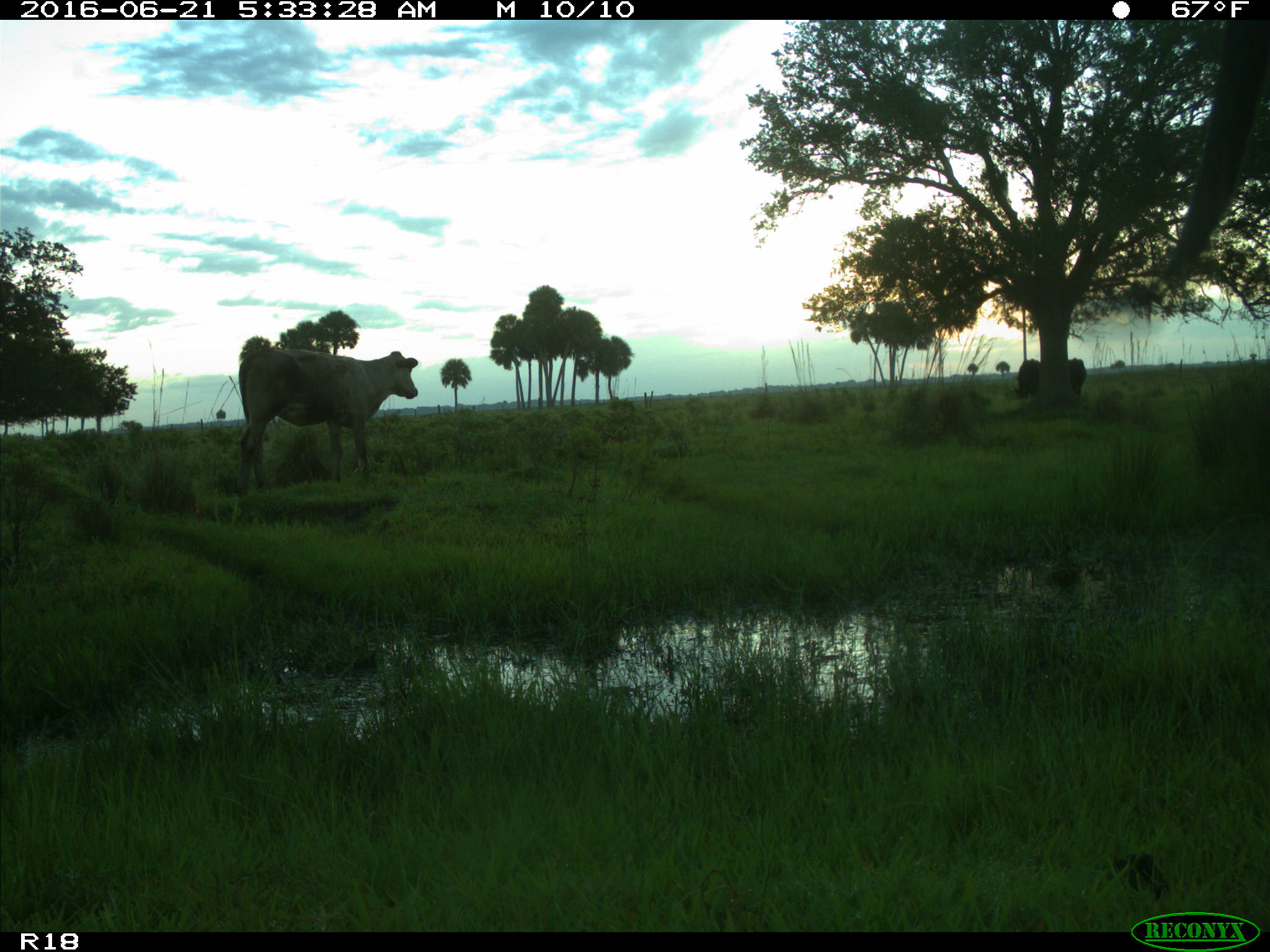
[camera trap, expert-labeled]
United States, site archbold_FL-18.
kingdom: Animalia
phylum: Chordata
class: Mammalia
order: Artiodactyla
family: Bovidae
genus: Bos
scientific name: Bos taurus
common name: domestic cow